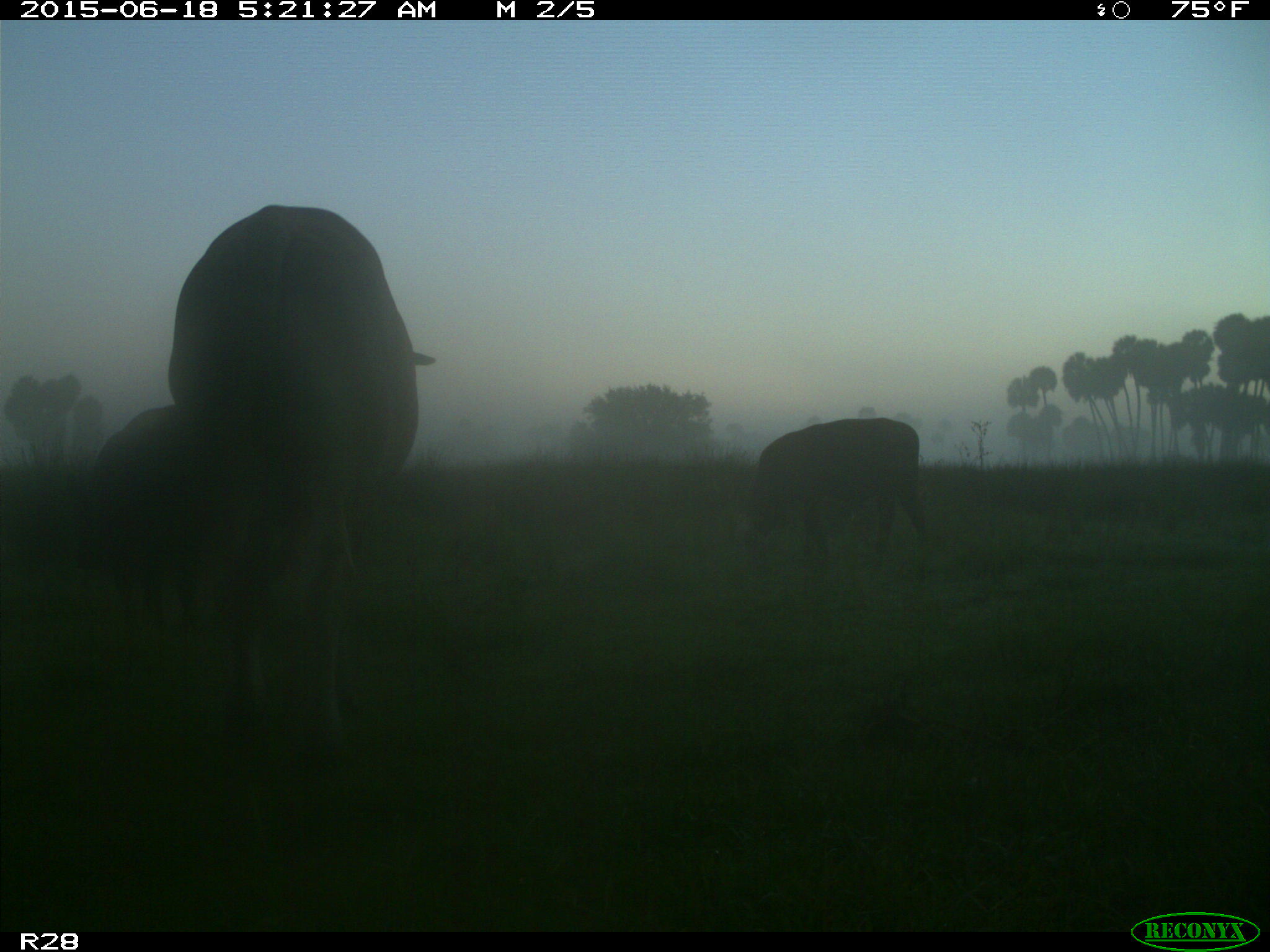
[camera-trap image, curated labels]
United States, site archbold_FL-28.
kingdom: Animalia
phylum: Chordata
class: Mammalia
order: Artiodactyla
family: Bovidae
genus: Bos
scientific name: Bos taurus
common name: domestic cow